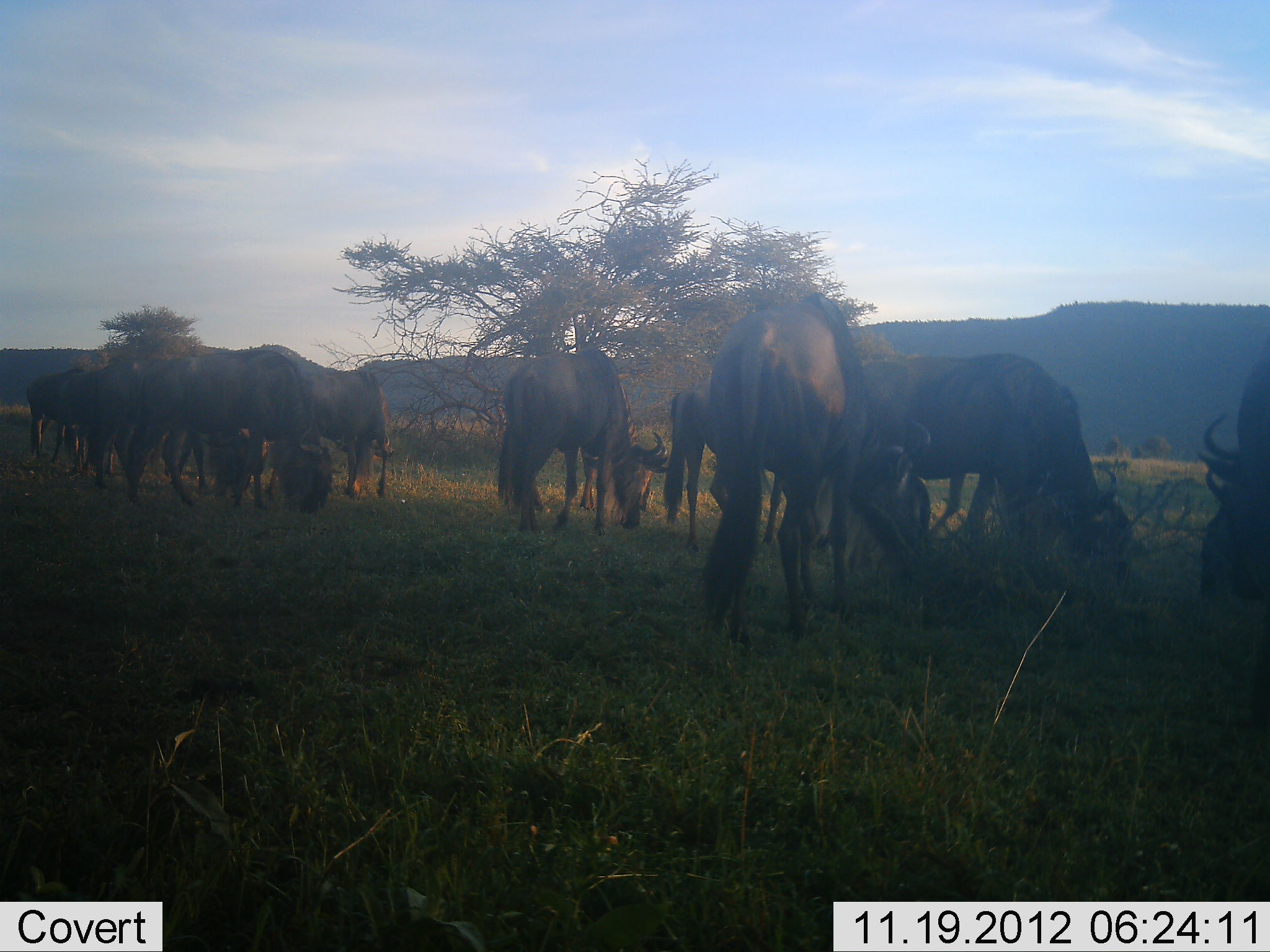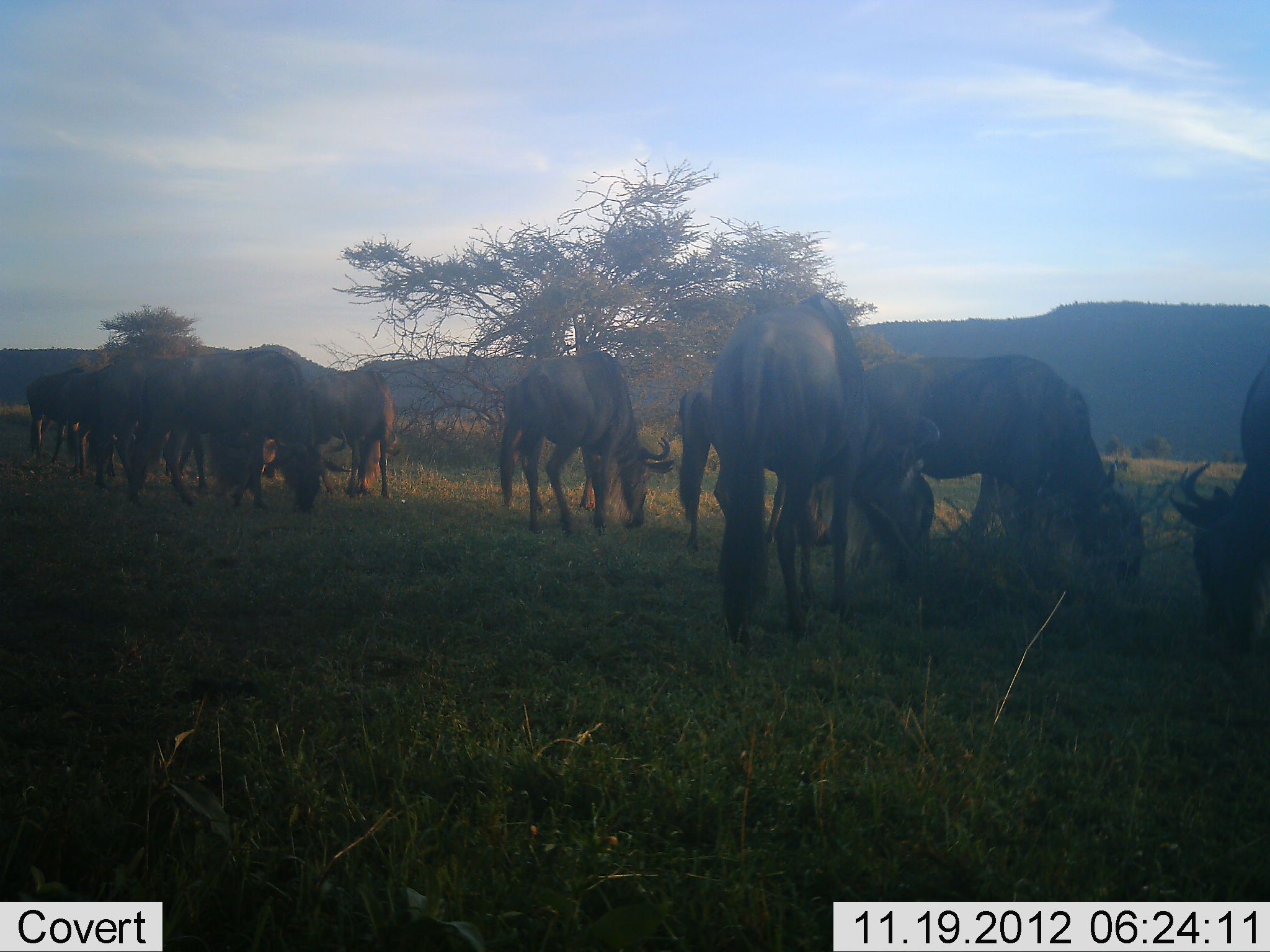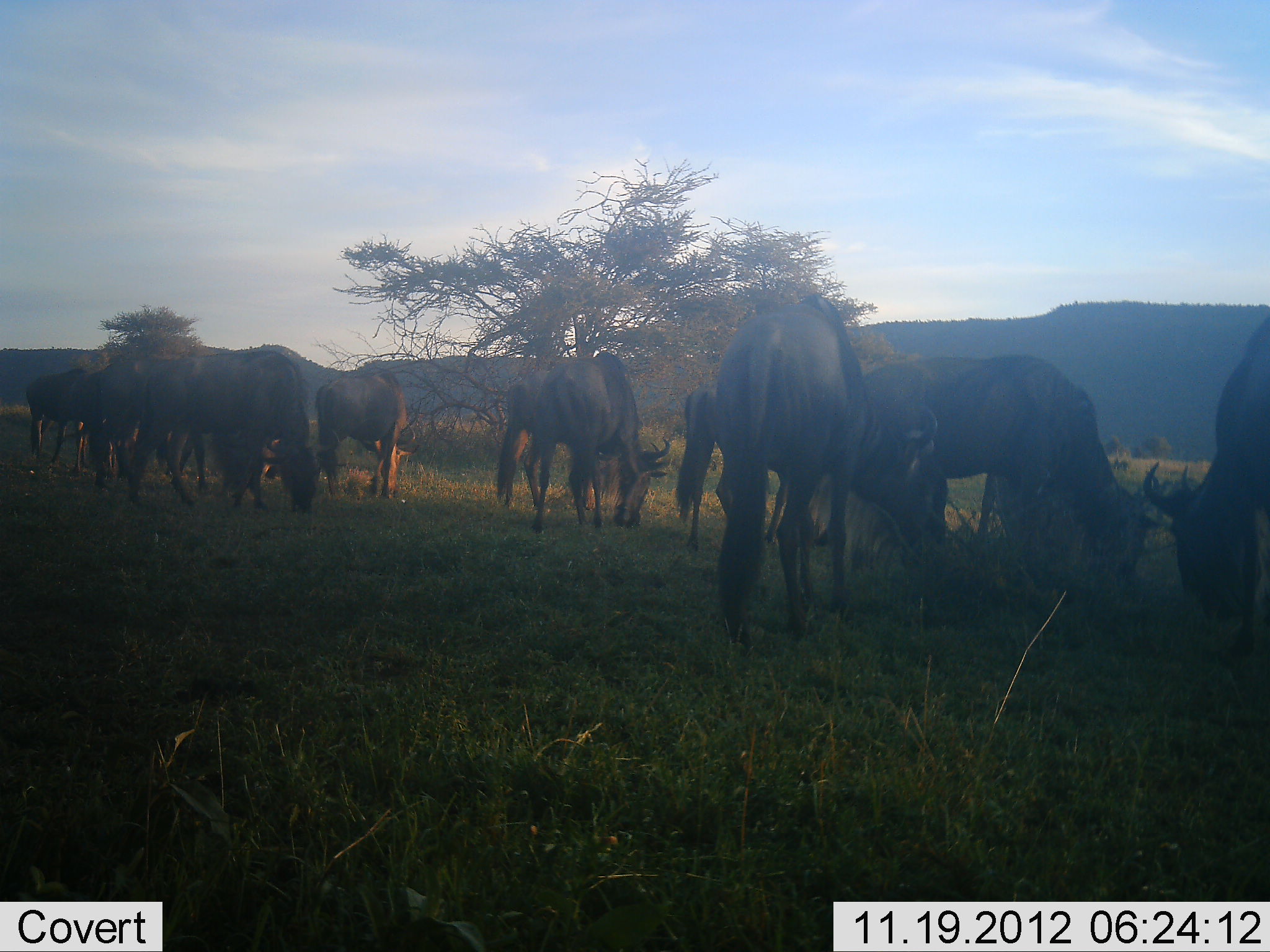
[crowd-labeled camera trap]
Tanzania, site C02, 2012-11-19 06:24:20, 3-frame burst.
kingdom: Animalia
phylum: Chordata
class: Mammalia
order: Artiodactyla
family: Bovidae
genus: Connochaetes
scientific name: Connochaetes taurinus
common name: blue wildebeest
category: wildebeest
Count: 11-50.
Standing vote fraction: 0%.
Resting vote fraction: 0%.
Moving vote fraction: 0%.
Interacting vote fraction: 0%.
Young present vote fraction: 0%.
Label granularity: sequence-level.